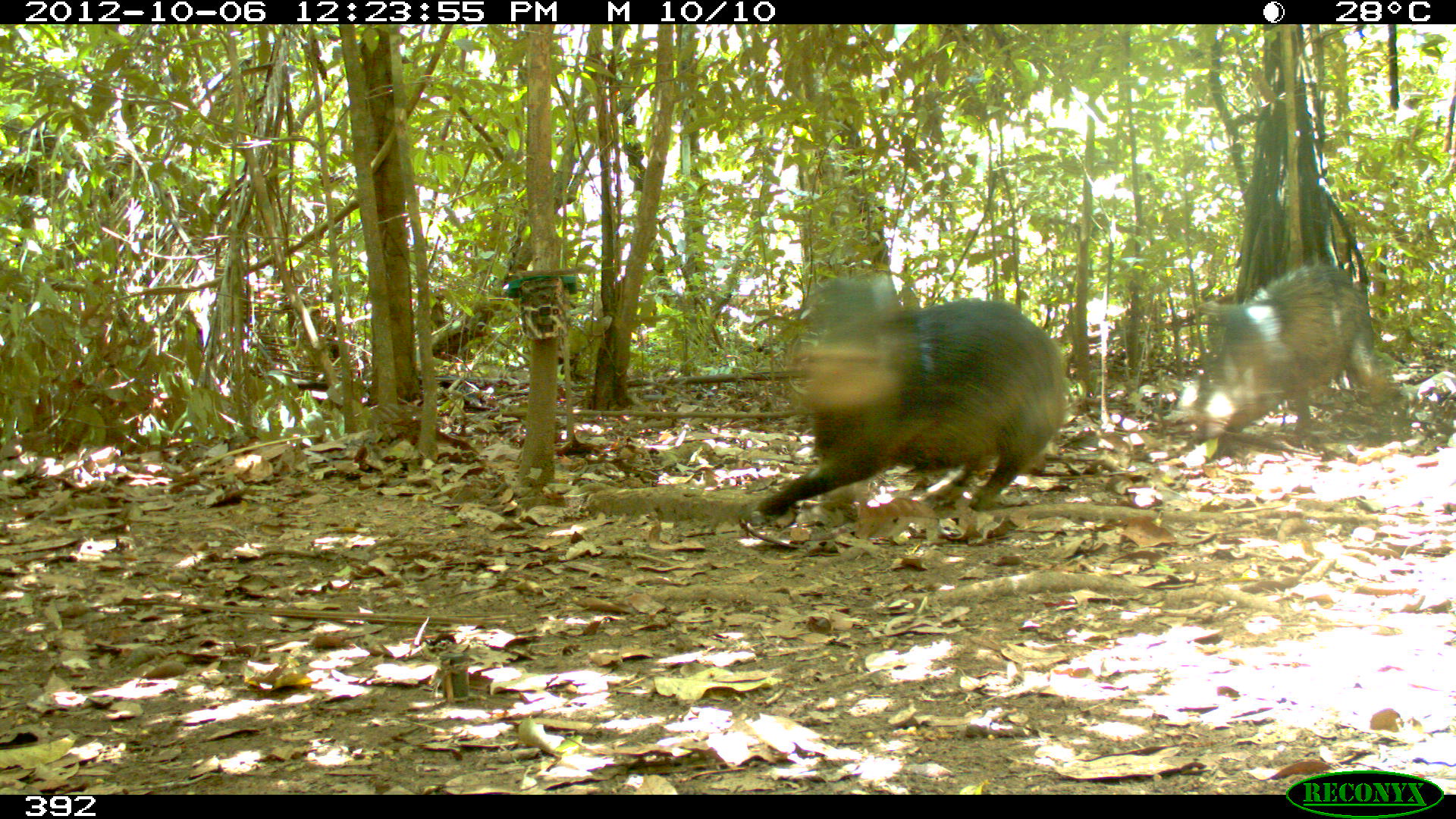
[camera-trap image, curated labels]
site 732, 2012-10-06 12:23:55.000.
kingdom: Animalia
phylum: Chordata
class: Mammalia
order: Artiodactyla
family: Tayassuidae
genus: Tayassu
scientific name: Tayassu pecari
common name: white-lipped peccary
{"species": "Tayassu pecari (white-lipped peccary)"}